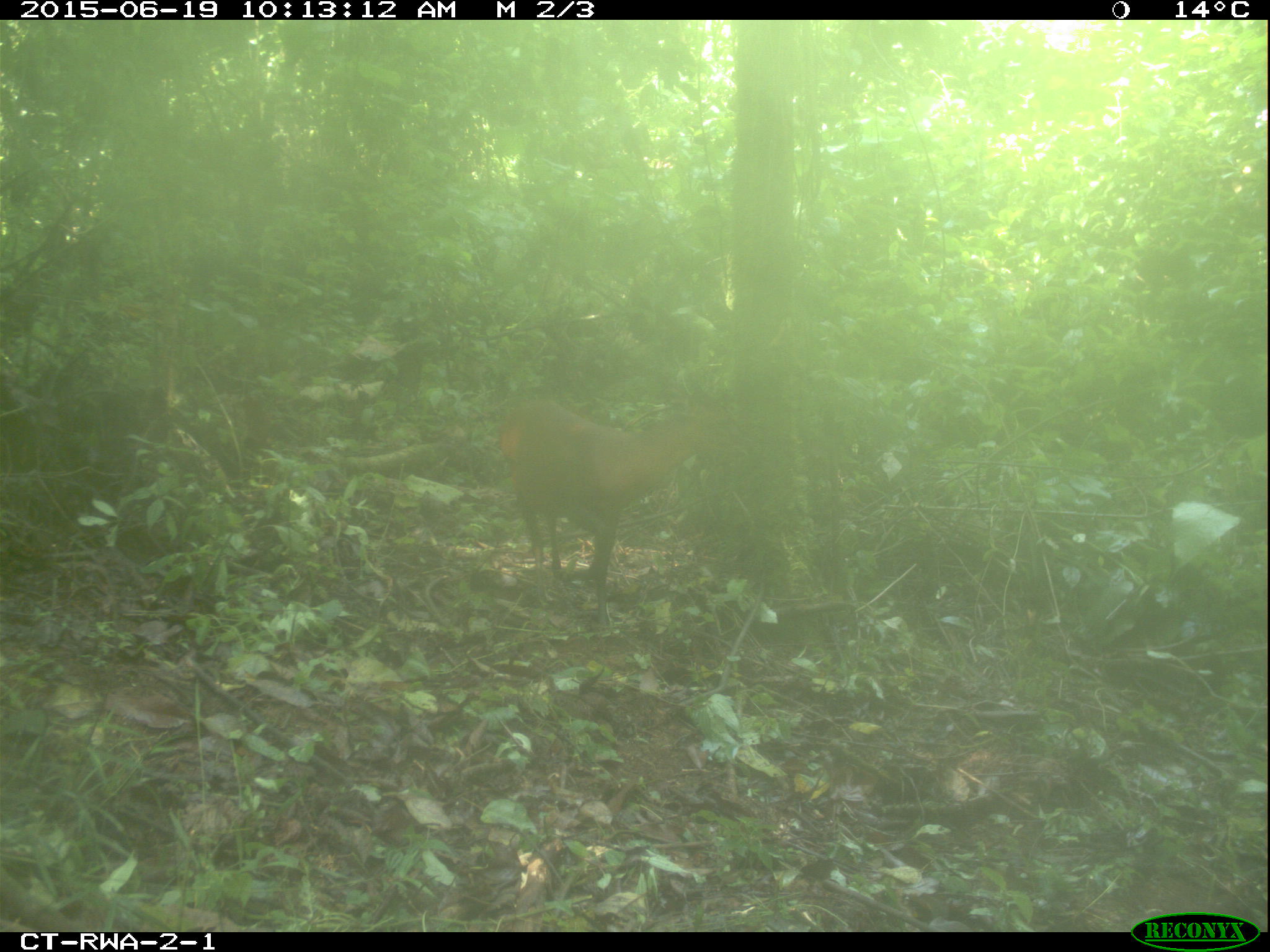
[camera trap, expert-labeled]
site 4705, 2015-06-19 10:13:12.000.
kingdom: Animalia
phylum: Chordata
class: Mammalia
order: Artiodactyla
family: Bovidae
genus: Cephalophus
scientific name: Cephalophus nigrifrons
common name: black-fronted duiker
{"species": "Cephalophus nigrifrons (black-fronted duiker)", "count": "1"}